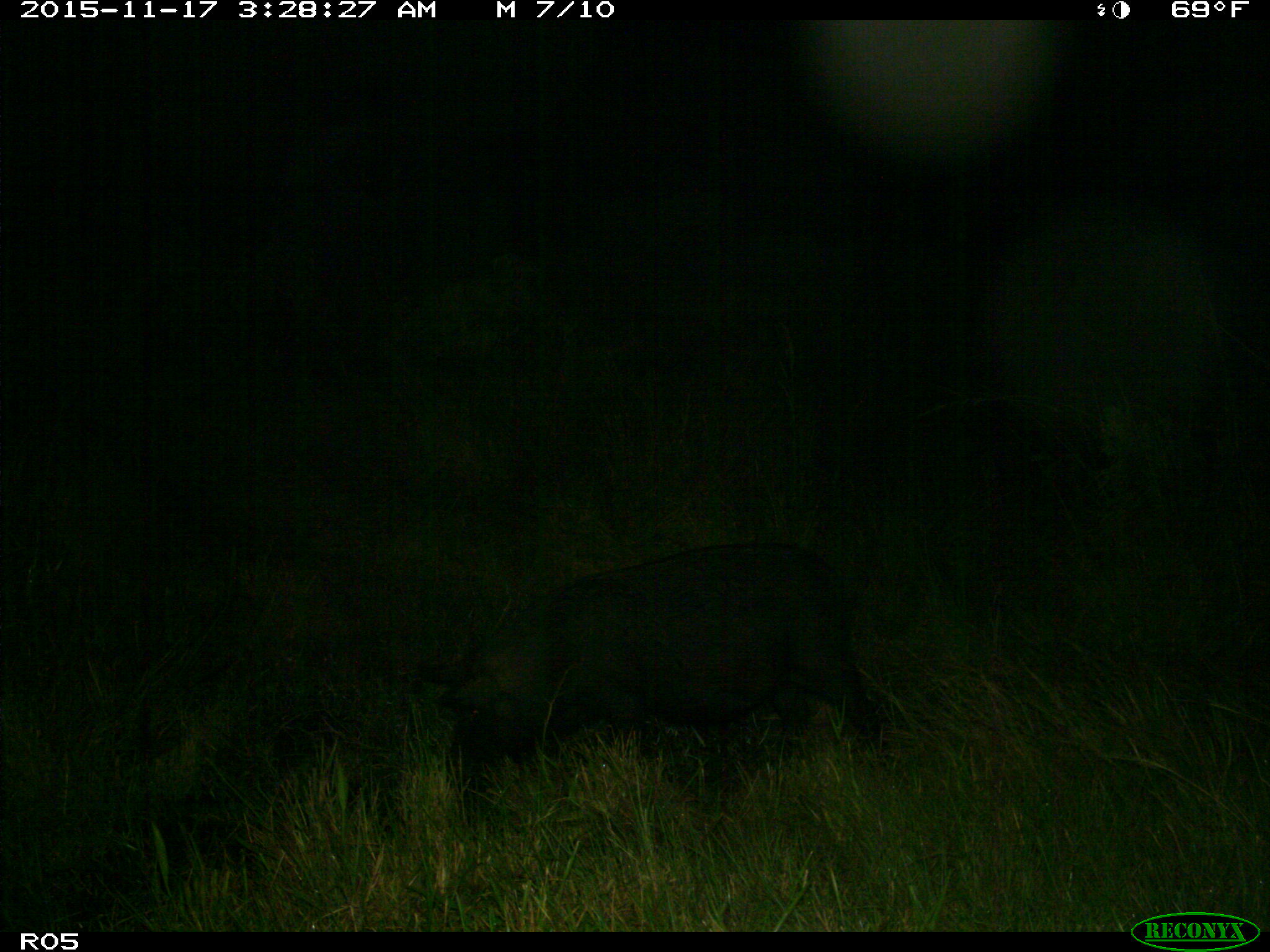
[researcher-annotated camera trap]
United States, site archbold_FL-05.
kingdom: Animalia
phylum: Chordata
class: Mammalia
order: Artiodactyla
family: Suidae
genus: Sus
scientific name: Sus scrofa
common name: wild boar